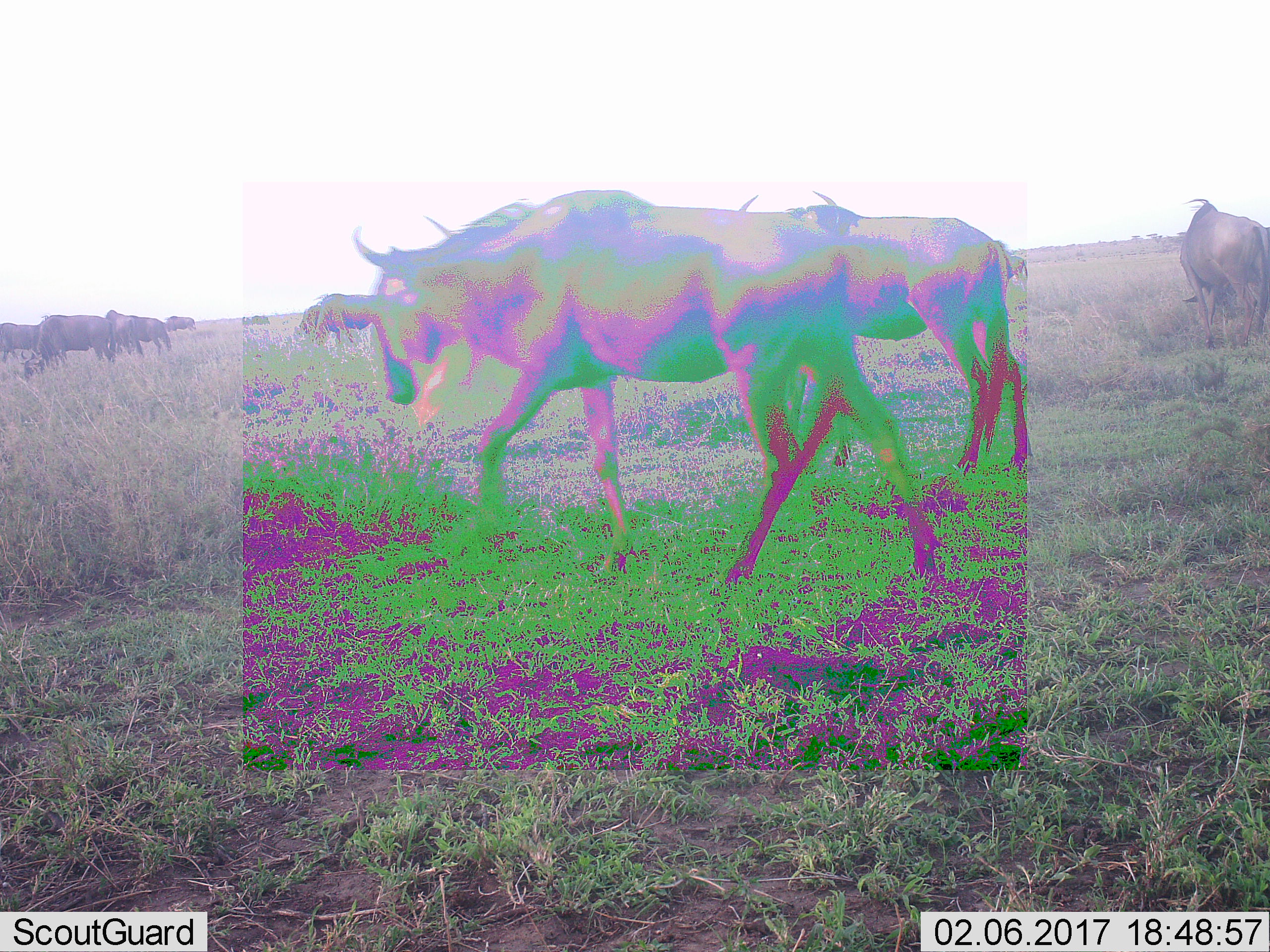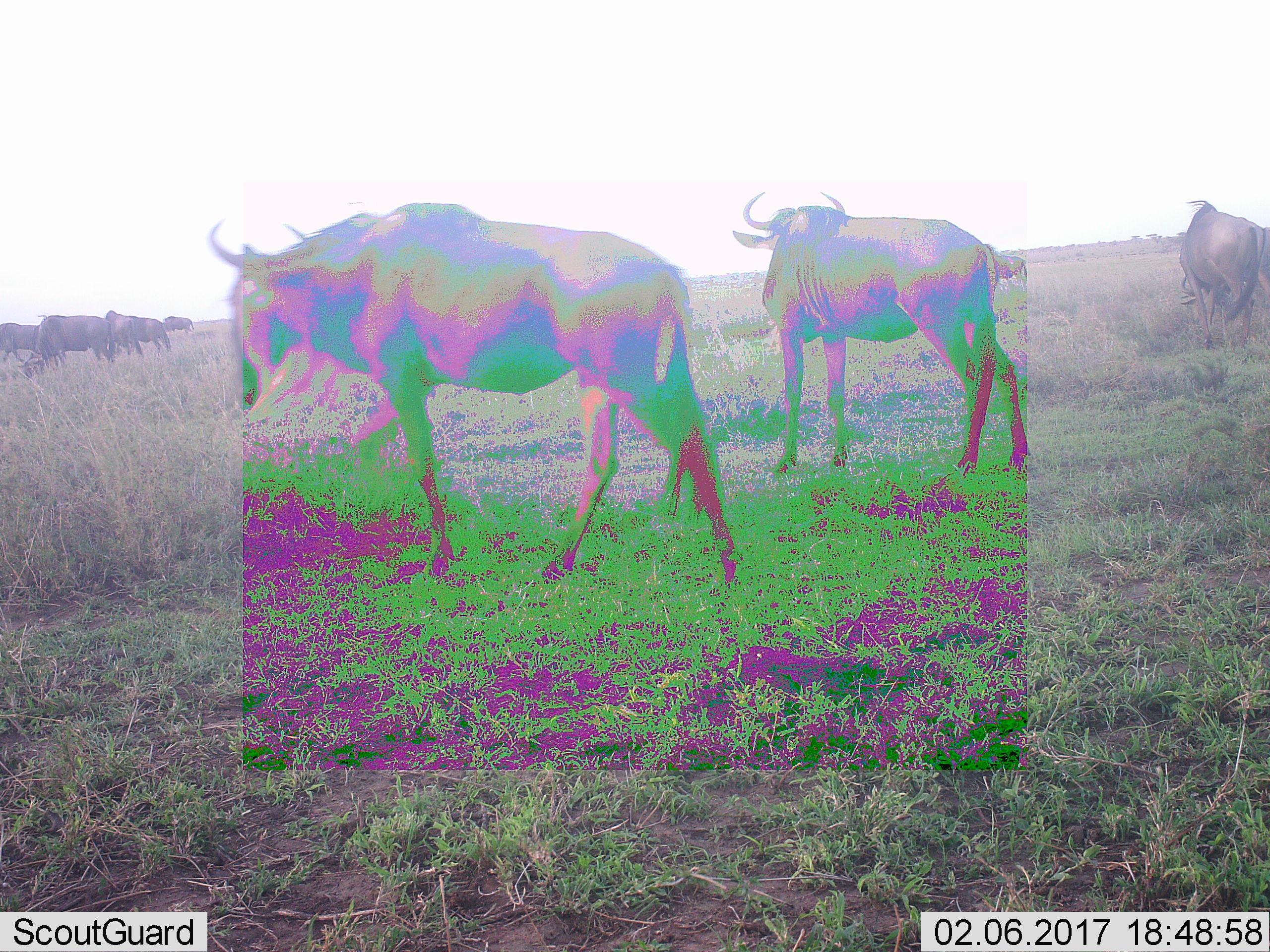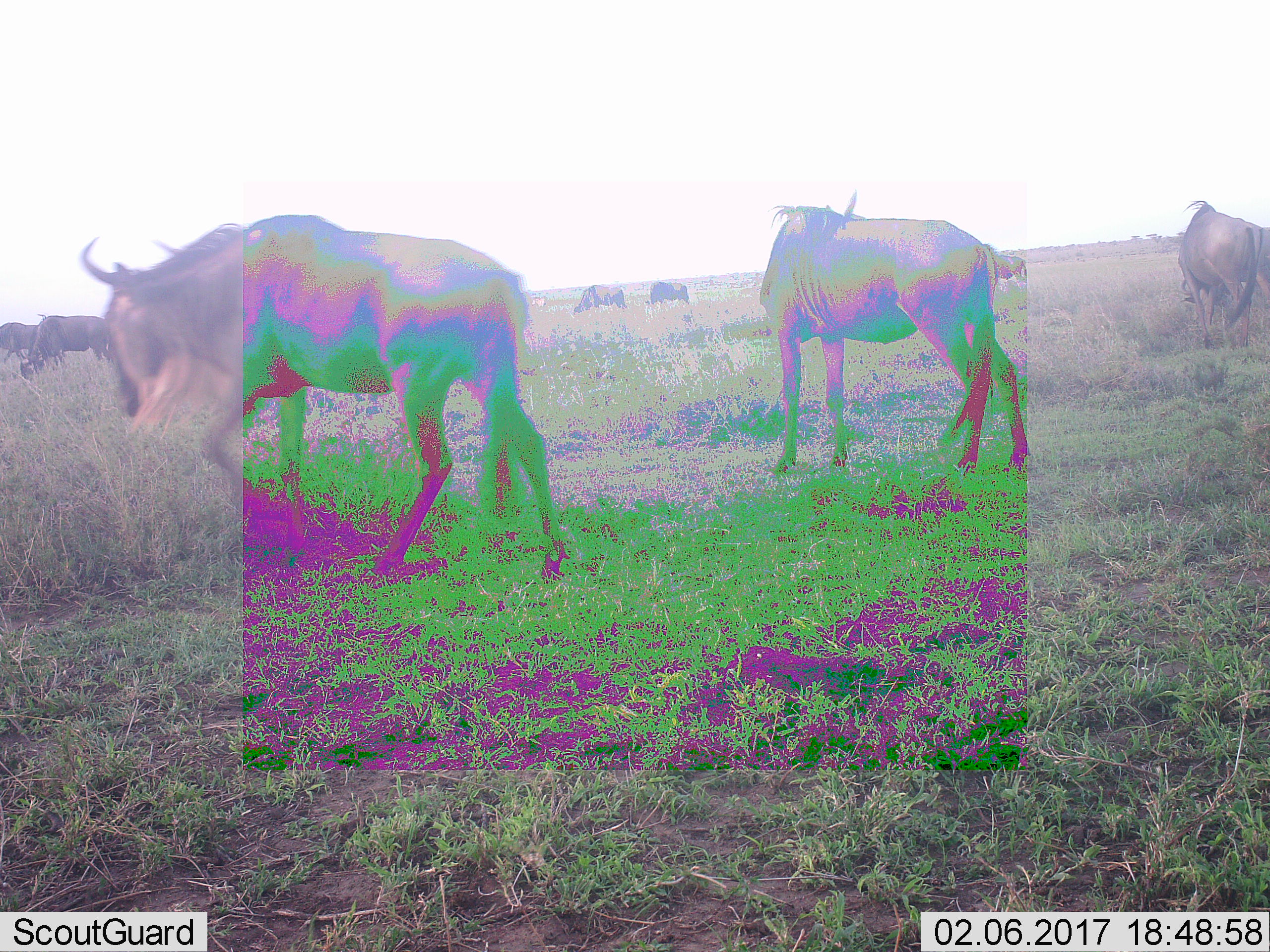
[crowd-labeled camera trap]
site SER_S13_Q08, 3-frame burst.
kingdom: Animalia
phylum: Chordata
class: Mammalia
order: Artiodactyla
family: Bovidae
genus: Connochaetes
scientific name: Connochaetes taurinus taurinus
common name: blue wildebeest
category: wildebeestblue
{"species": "wildebeestblue (blue wildebeest) (Connochaetes taurinus taurinus)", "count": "11-50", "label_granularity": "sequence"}